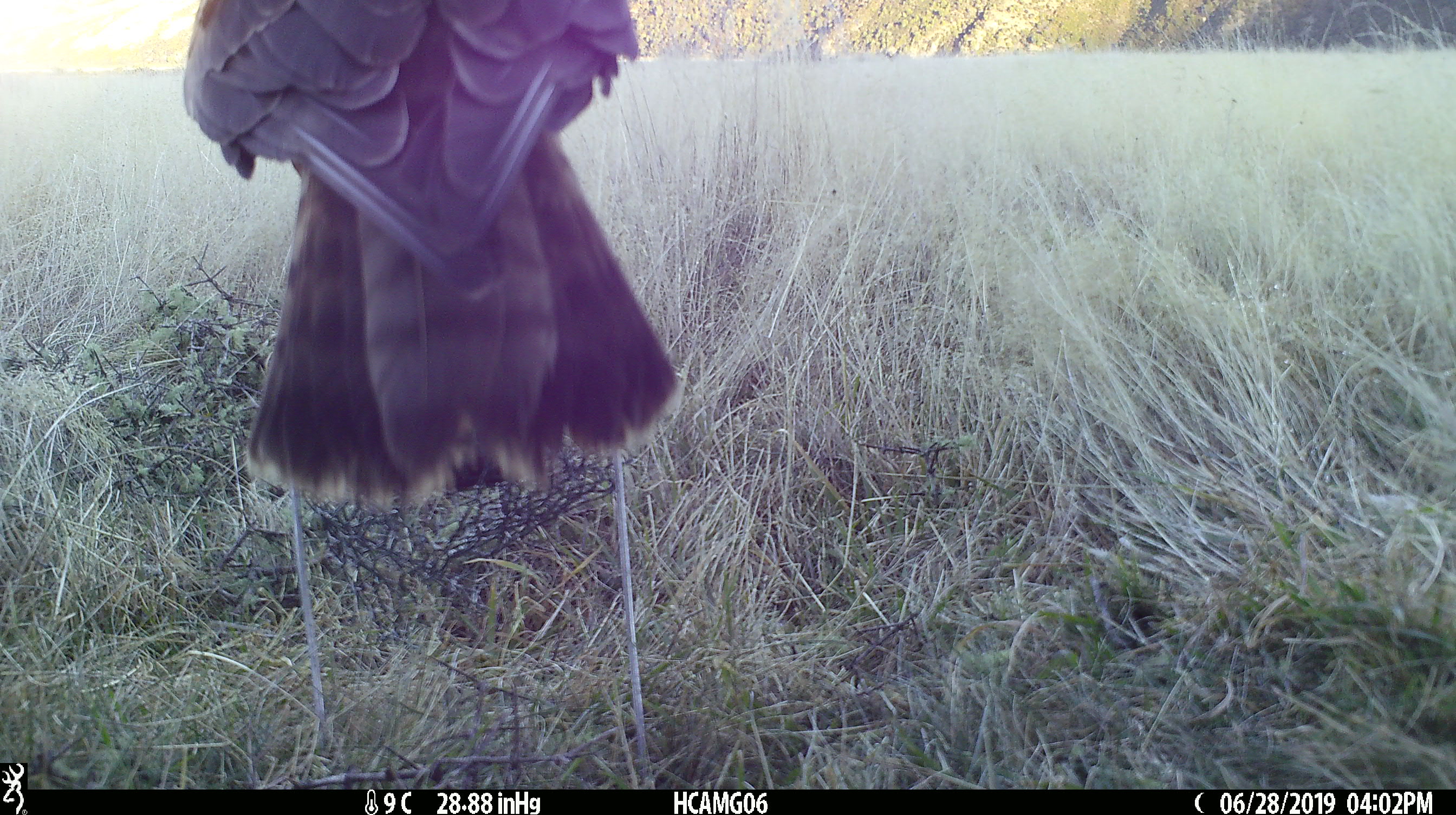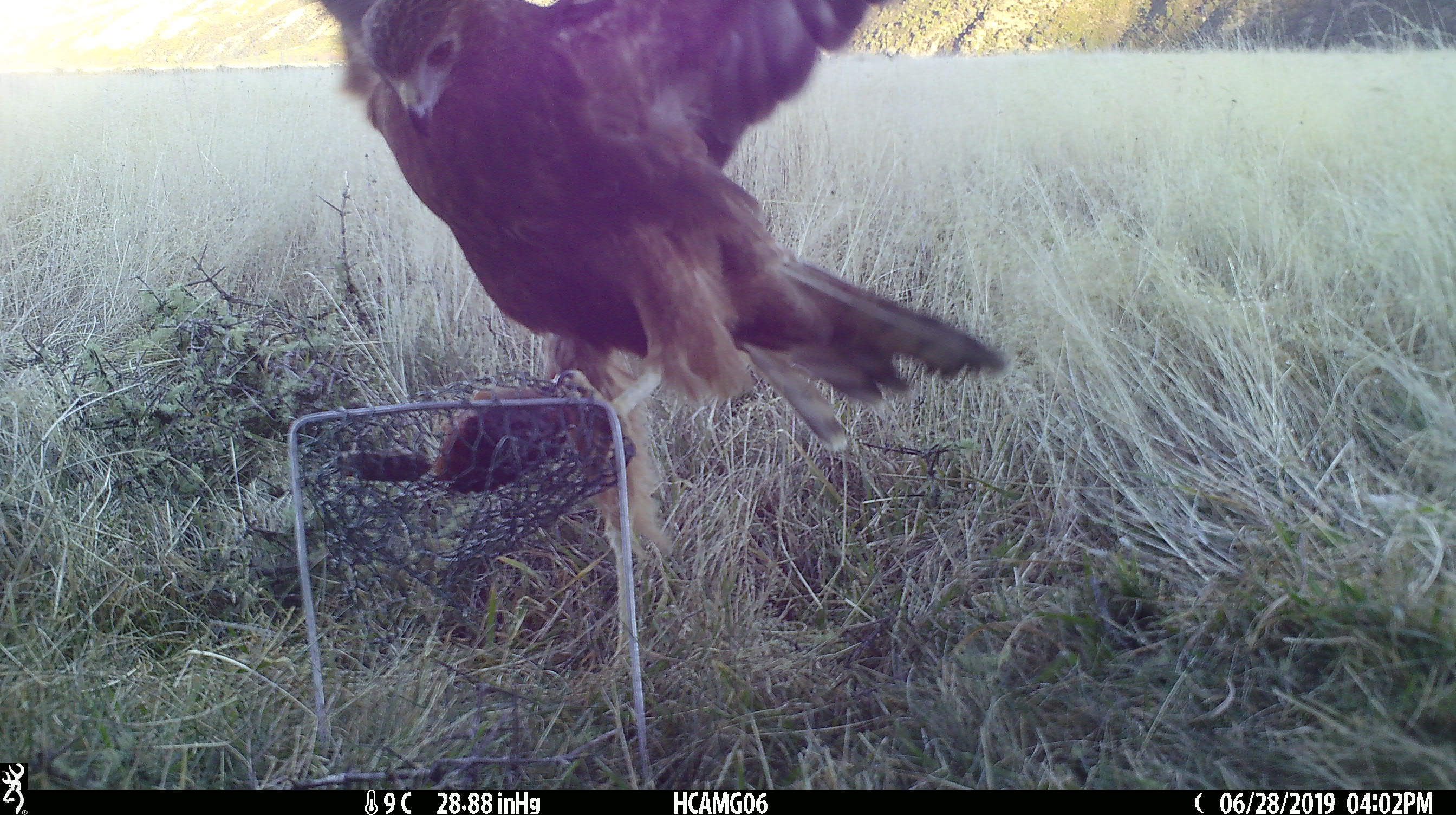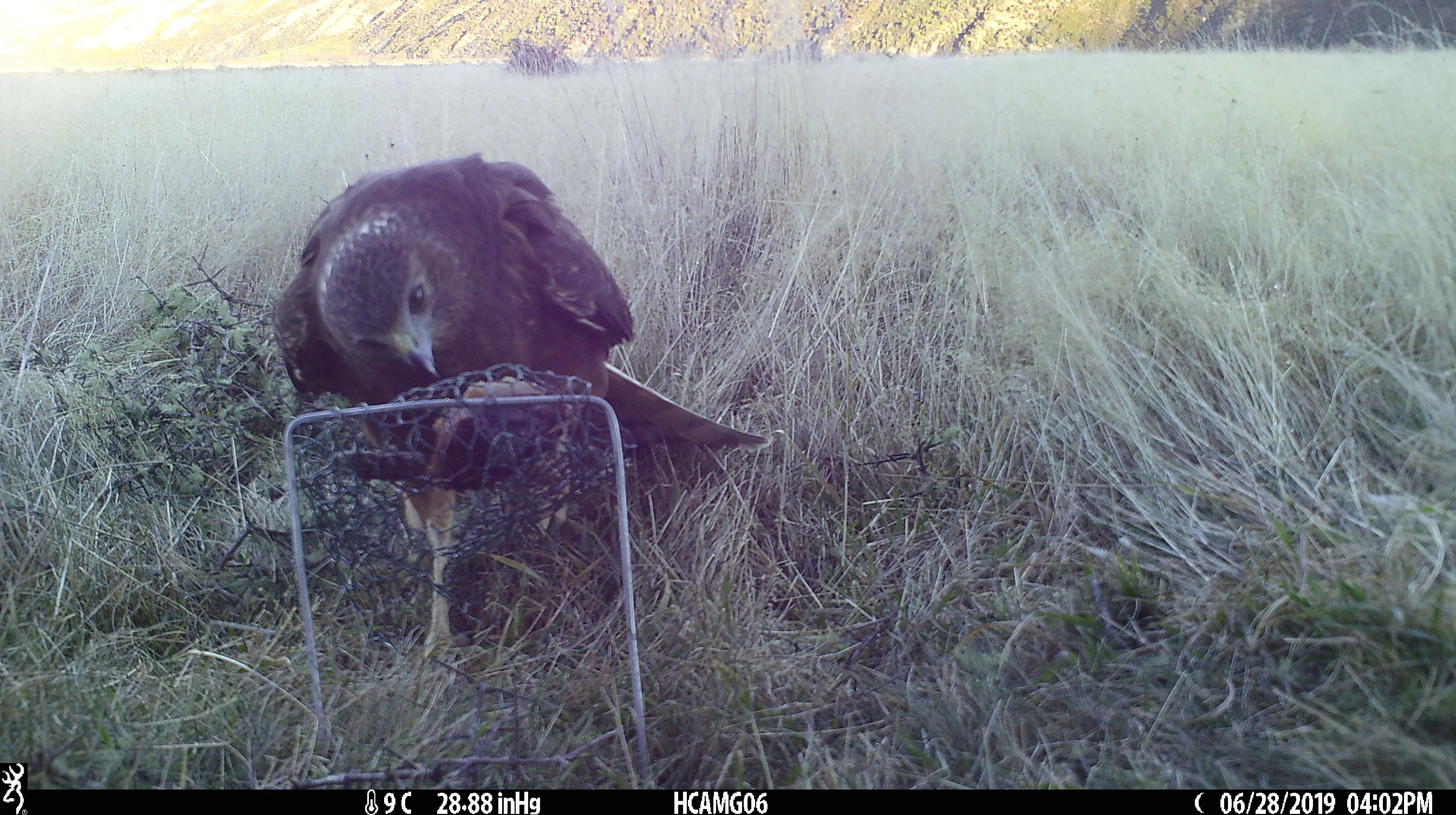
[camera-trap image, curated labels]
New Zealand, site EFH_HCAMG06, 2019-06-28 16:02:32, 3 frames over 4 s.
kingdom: Animalia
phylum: Chordata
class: Aves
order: Accipitriformes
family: Accipitridae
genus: Circus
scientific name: Circus approximans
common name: swamp harrier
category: harrier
Harrier (swamp harrier) (Circus approximans).